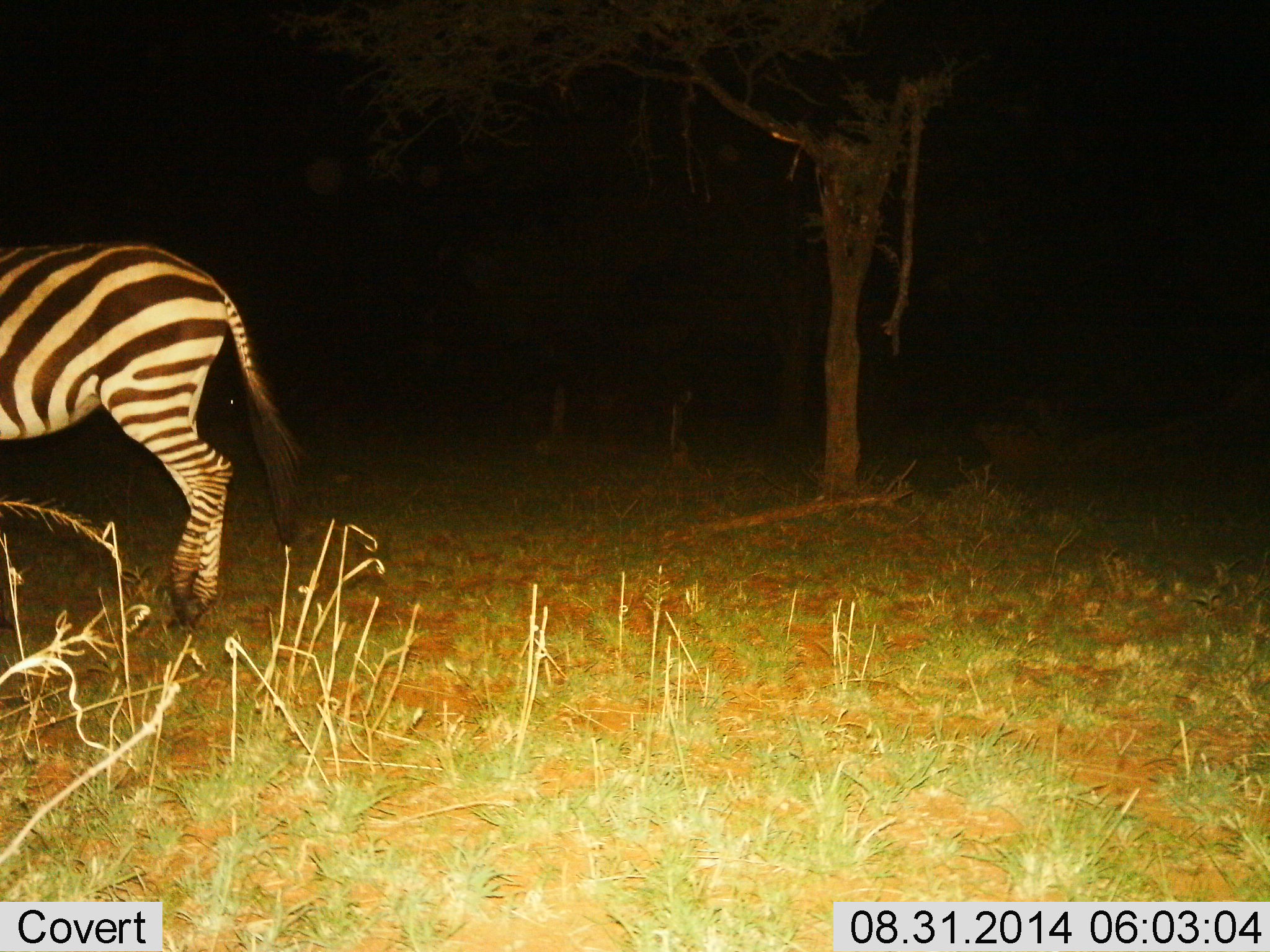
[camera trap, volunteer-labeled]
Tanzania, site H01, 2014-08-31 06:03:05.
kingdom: Animalia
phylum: Chordata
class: Mammalia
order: Perissodactyla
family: Equidae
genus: Equus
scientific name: Equus quagga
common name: plains zebra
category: zebra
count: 1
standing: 30%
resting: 0%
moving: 70%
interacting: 0%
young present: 0%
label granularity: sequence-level